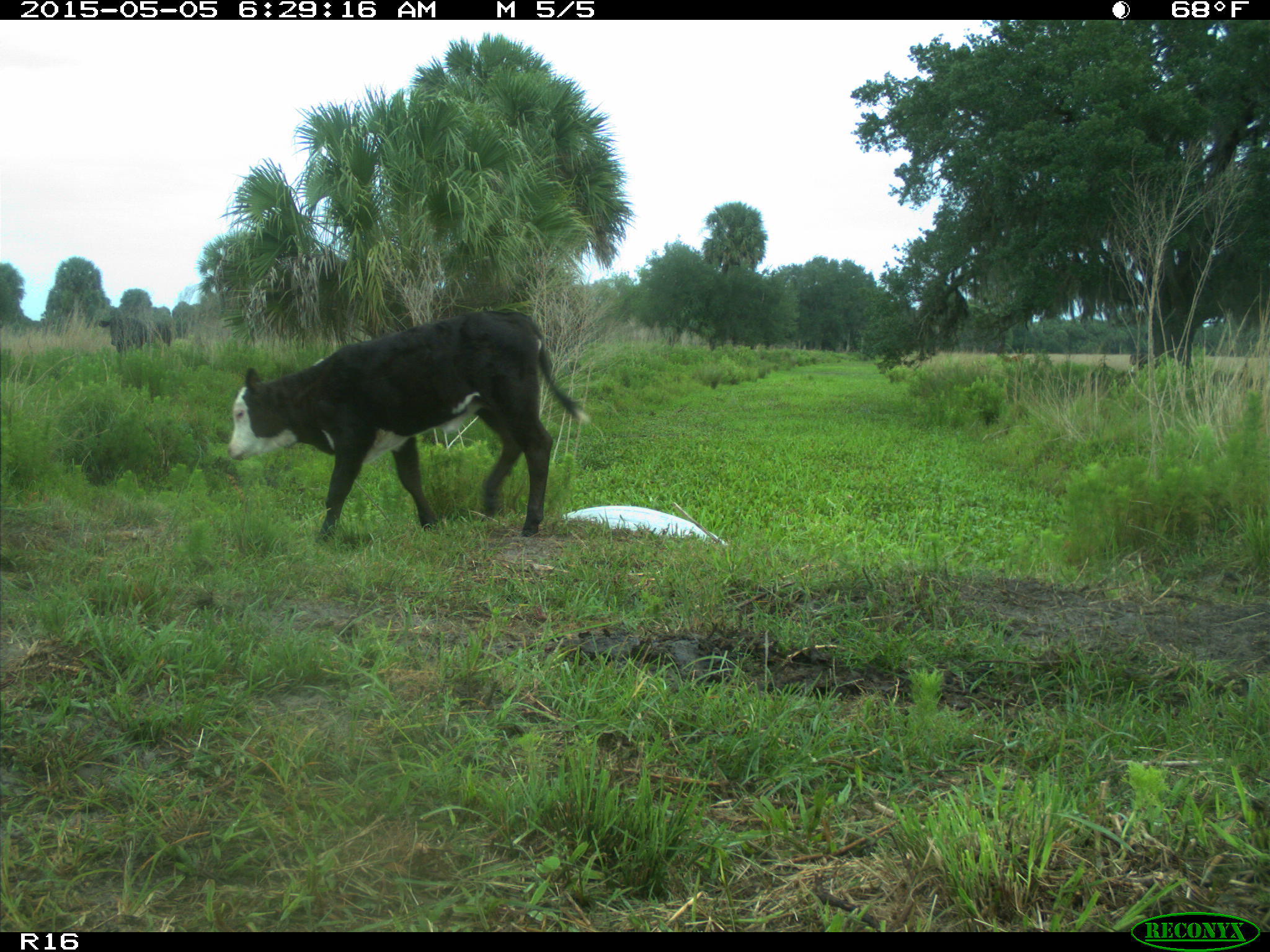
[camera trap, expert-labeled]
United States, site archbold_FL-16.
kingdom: Animalia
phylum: Chordata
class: Mammalia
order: Artiodactyla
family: Bovidae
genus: Bos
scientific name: Bos taurus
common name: domestic cow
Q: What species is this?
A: Bos taurus (domestic cow).